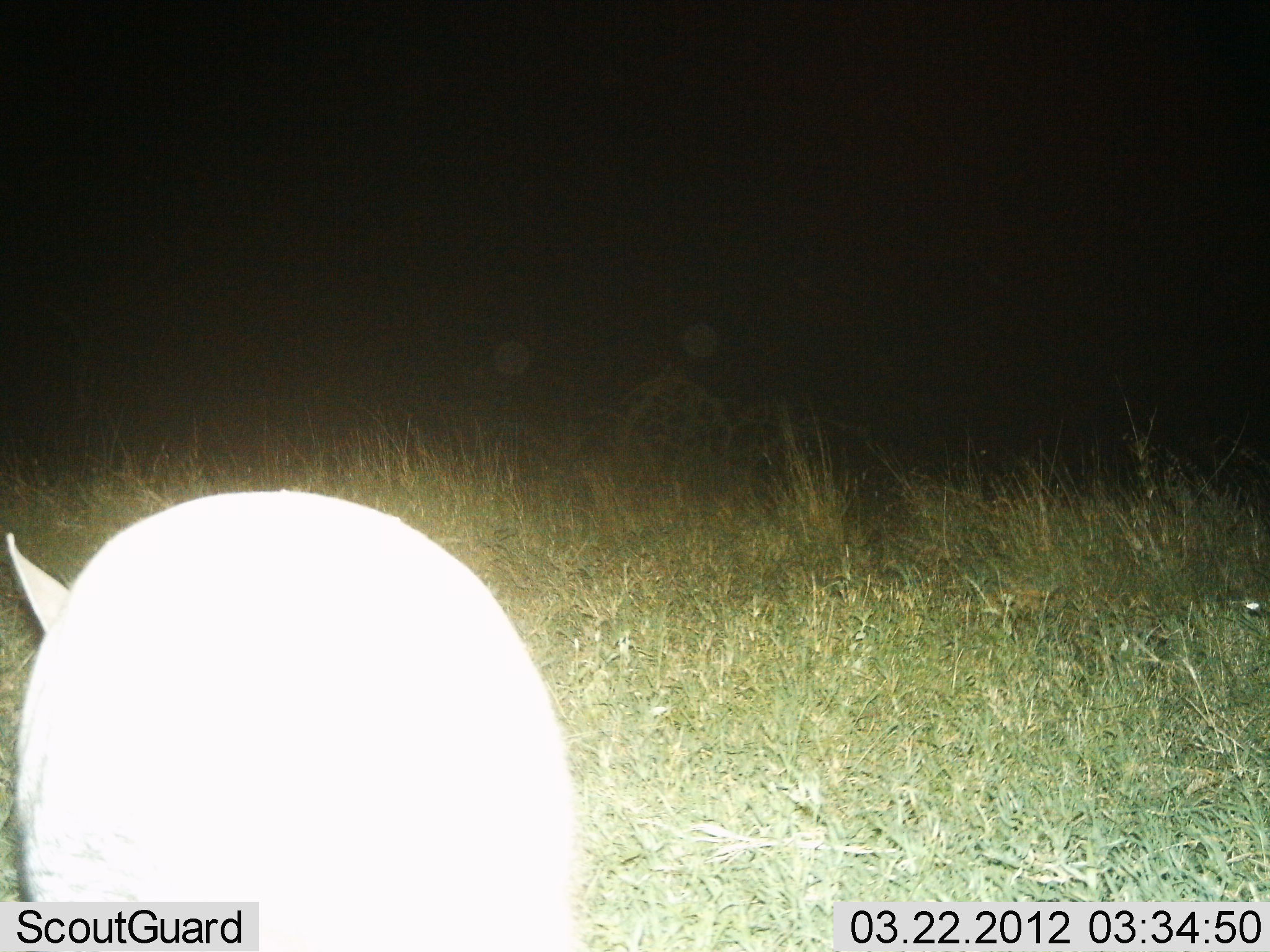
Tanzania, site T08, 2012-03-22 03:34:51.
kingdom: Animalia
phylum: Chordata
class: Mammalia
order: Tubulidentata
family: Orycteropodidae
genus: Orycteropus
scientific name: Orycteropus afer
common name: aardvark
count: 1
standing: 100%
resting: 0%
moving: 0%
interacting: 0%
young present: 0%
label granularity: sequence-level